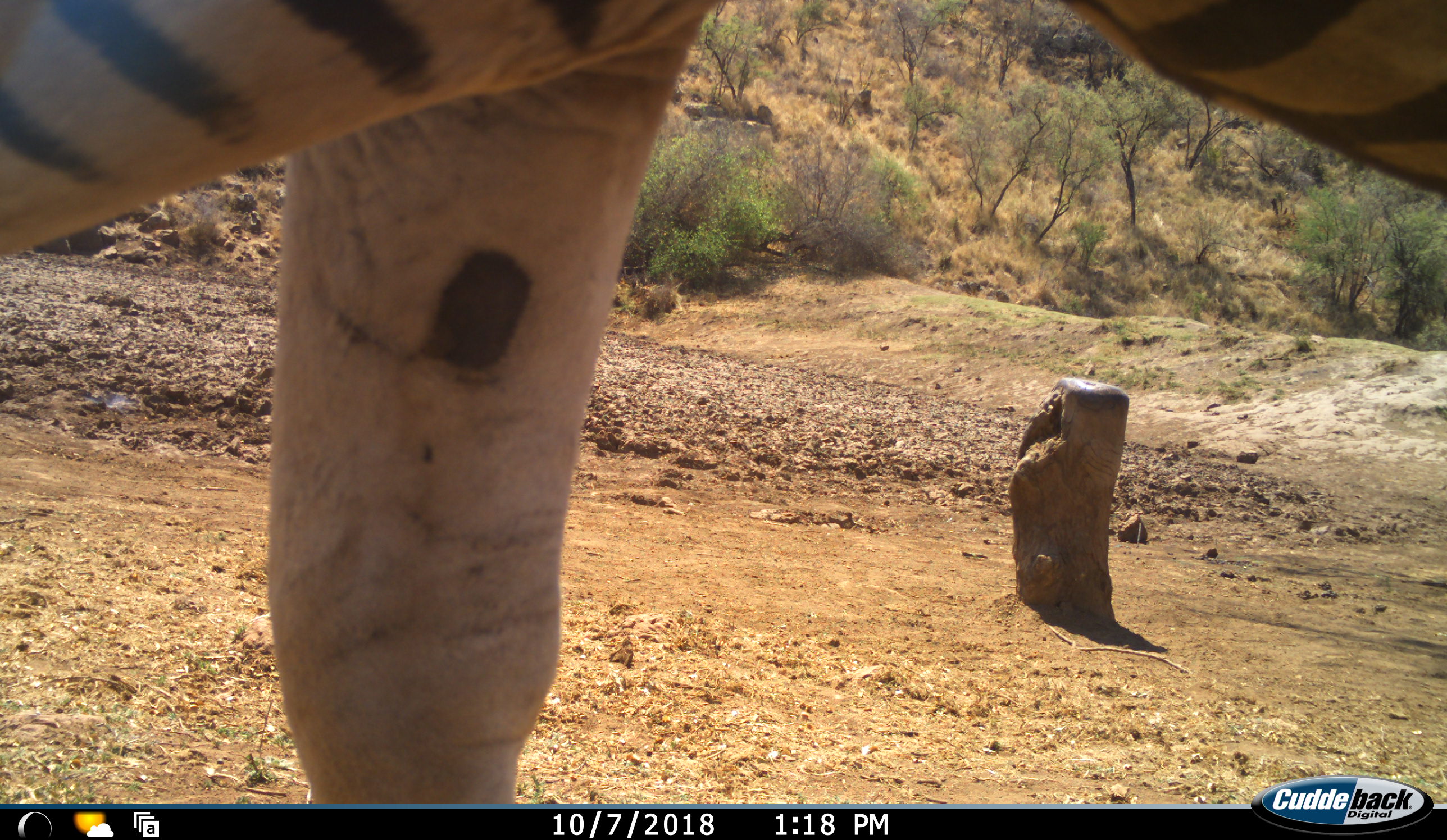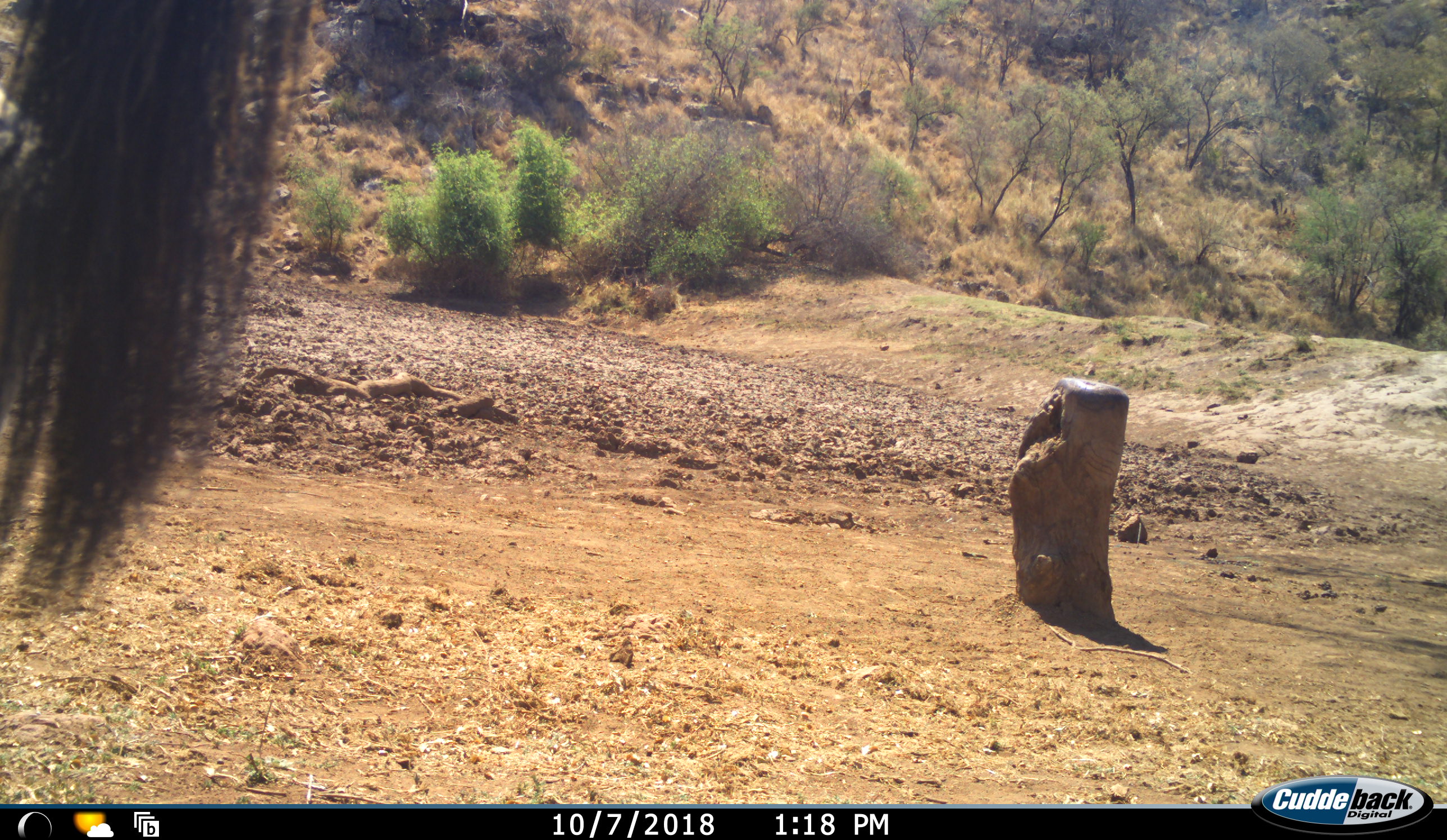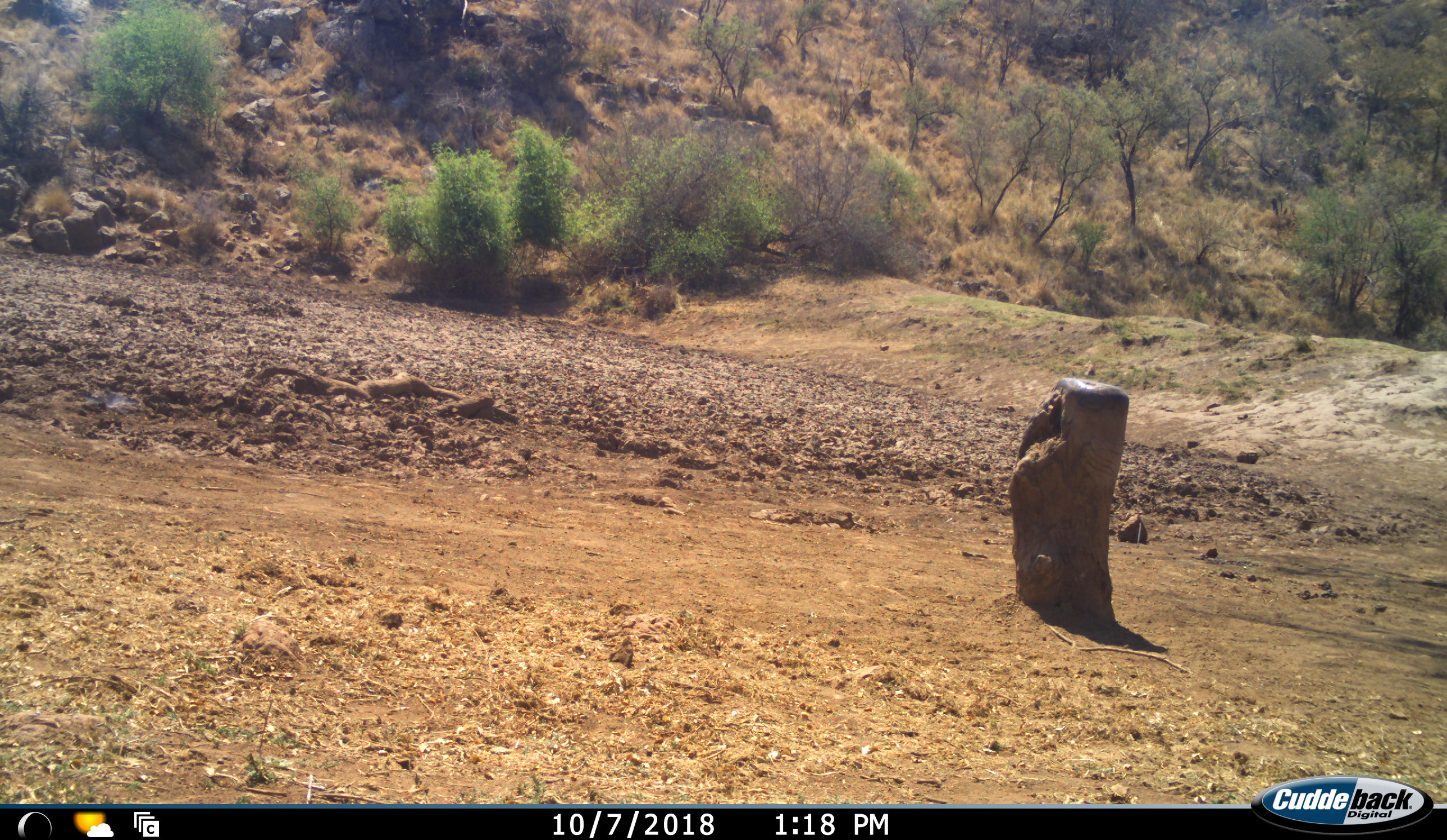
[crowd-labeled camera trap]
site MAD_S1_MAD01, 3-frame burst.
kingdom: Animalia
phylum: Chordata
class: Mammalia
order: Perissodactyla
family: Equidae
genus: Equus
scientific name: Equus quagga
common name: plains zebra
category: zebraplains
Zebraplains (plains zebra) (Equus quagga), count 1. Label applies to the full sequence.